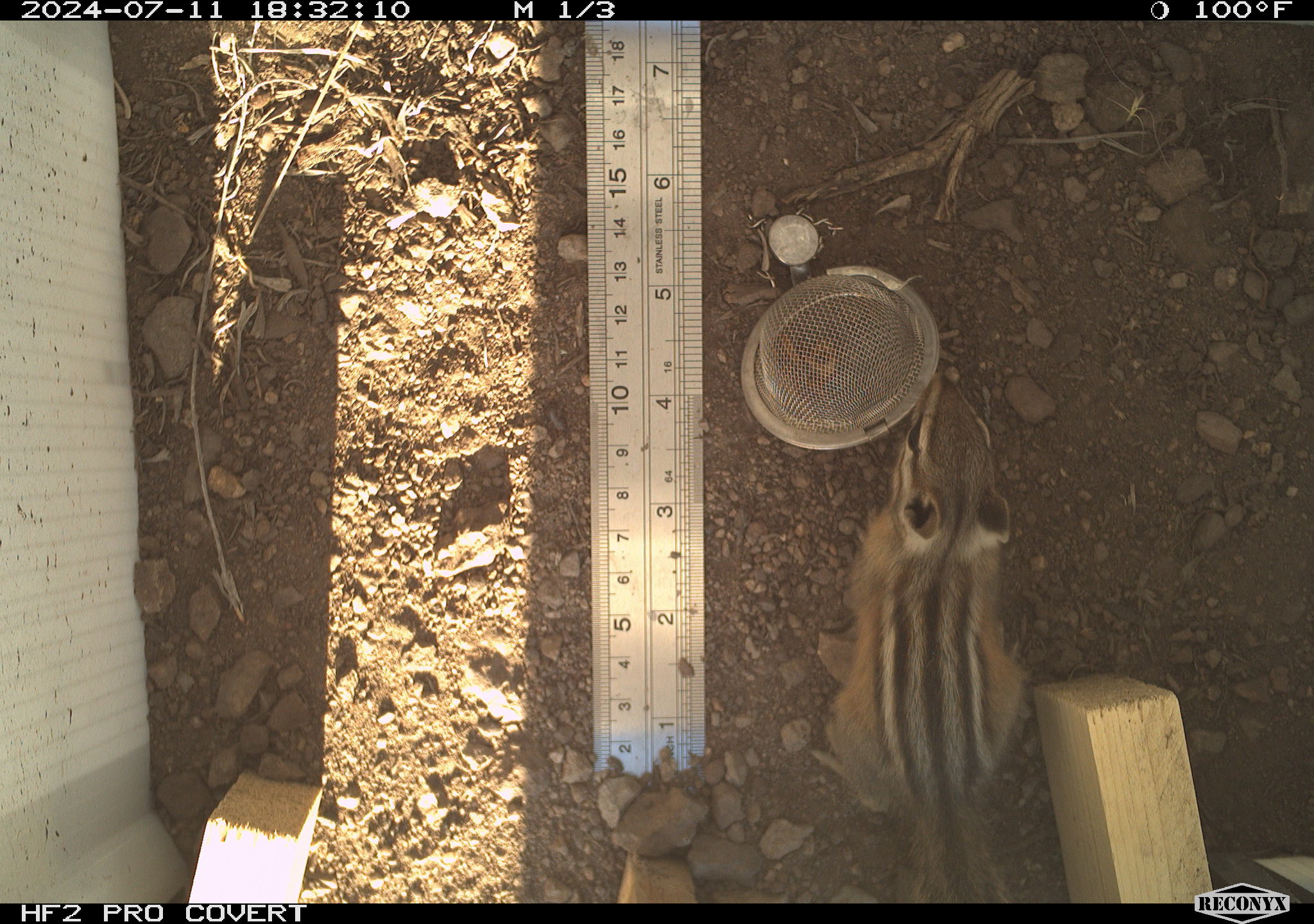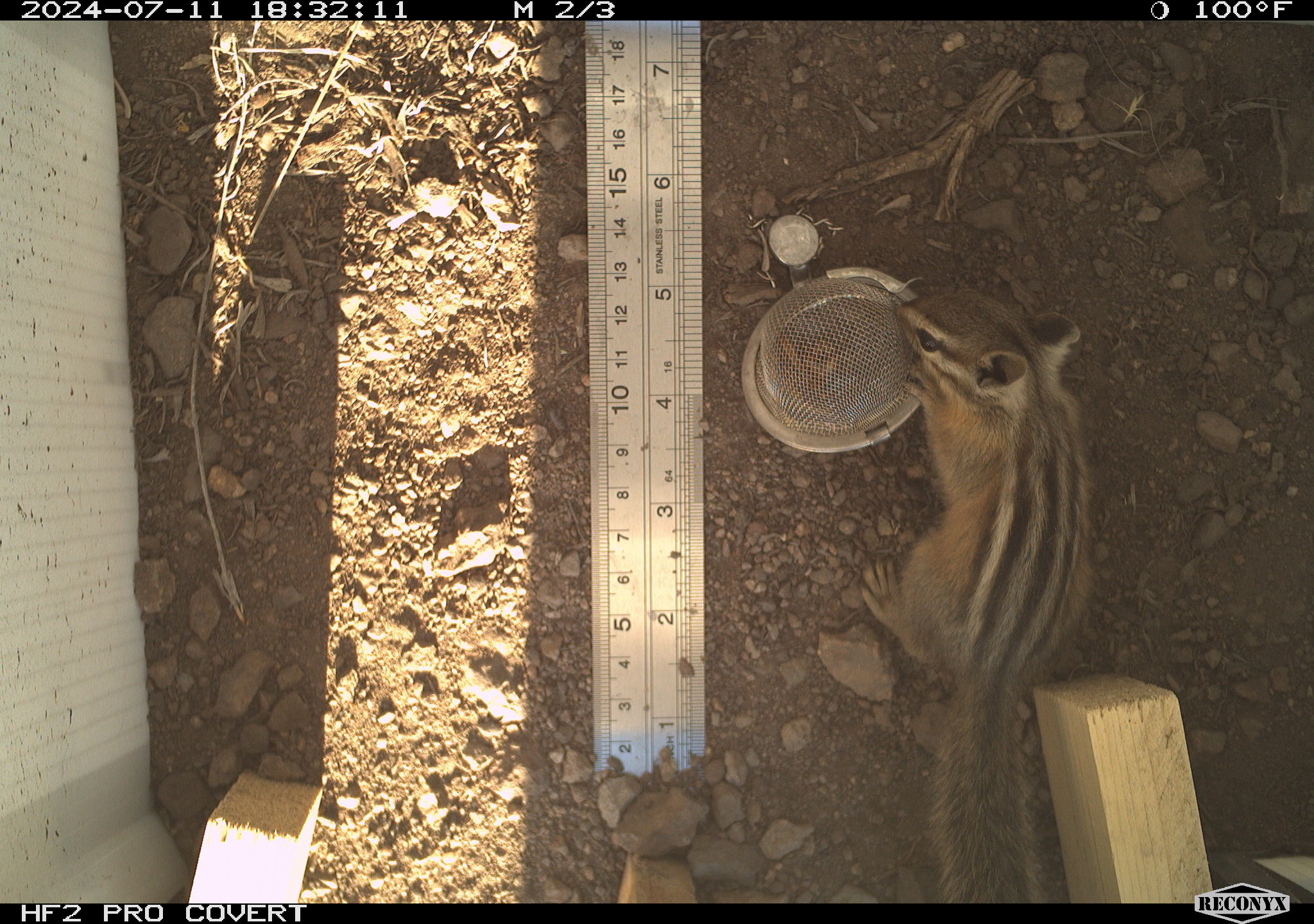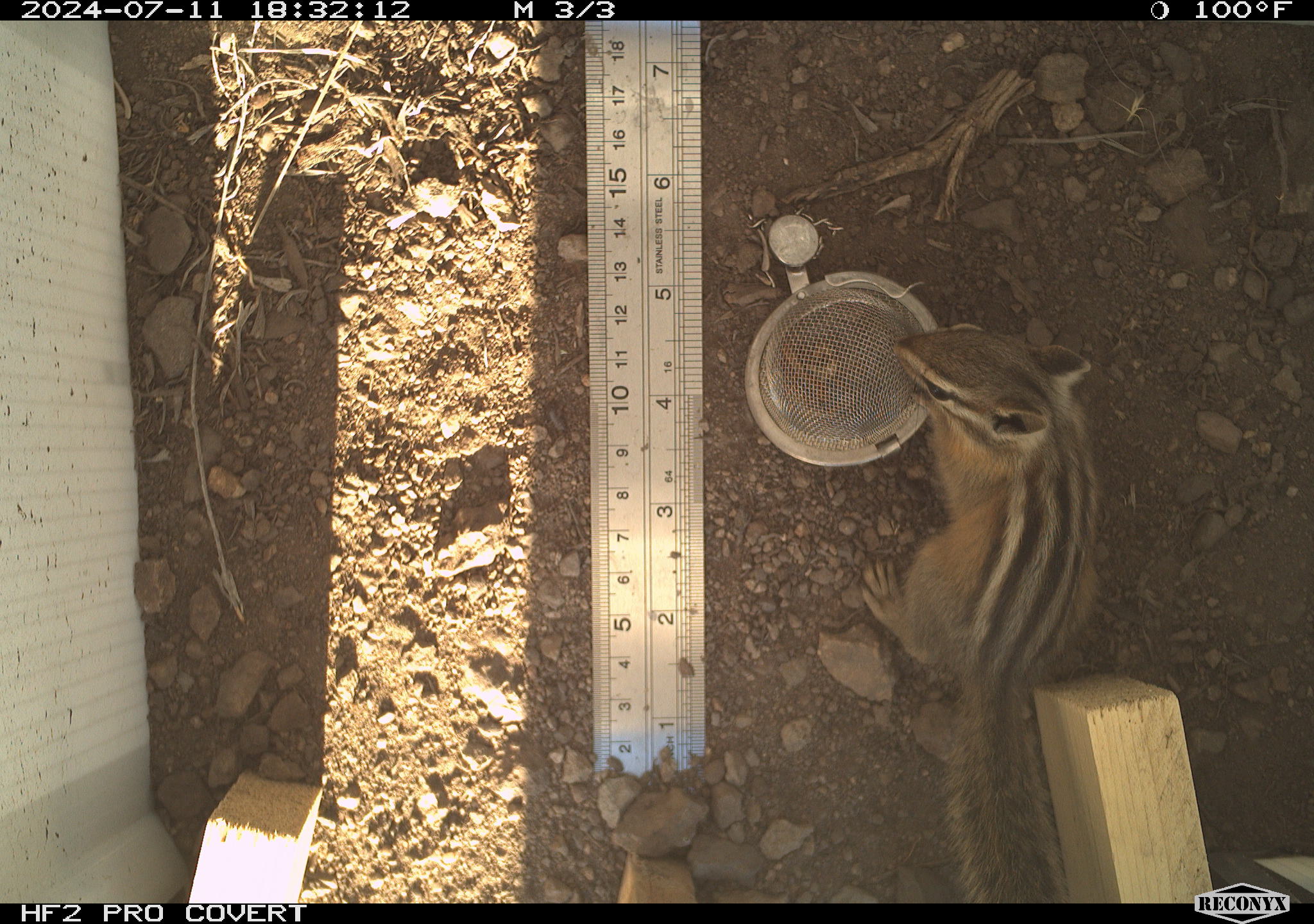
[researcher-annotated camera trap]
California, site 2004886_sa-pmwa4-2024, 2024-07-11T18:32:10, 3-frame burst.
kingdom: Animalia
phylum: Chordata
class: Mammalia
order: Rodentia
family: Sciuridae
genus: Neotamias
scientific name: Neotamias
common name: western chipmunks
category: neotamias species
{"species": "neotamias species (western chipmunks) (Neotamias)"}